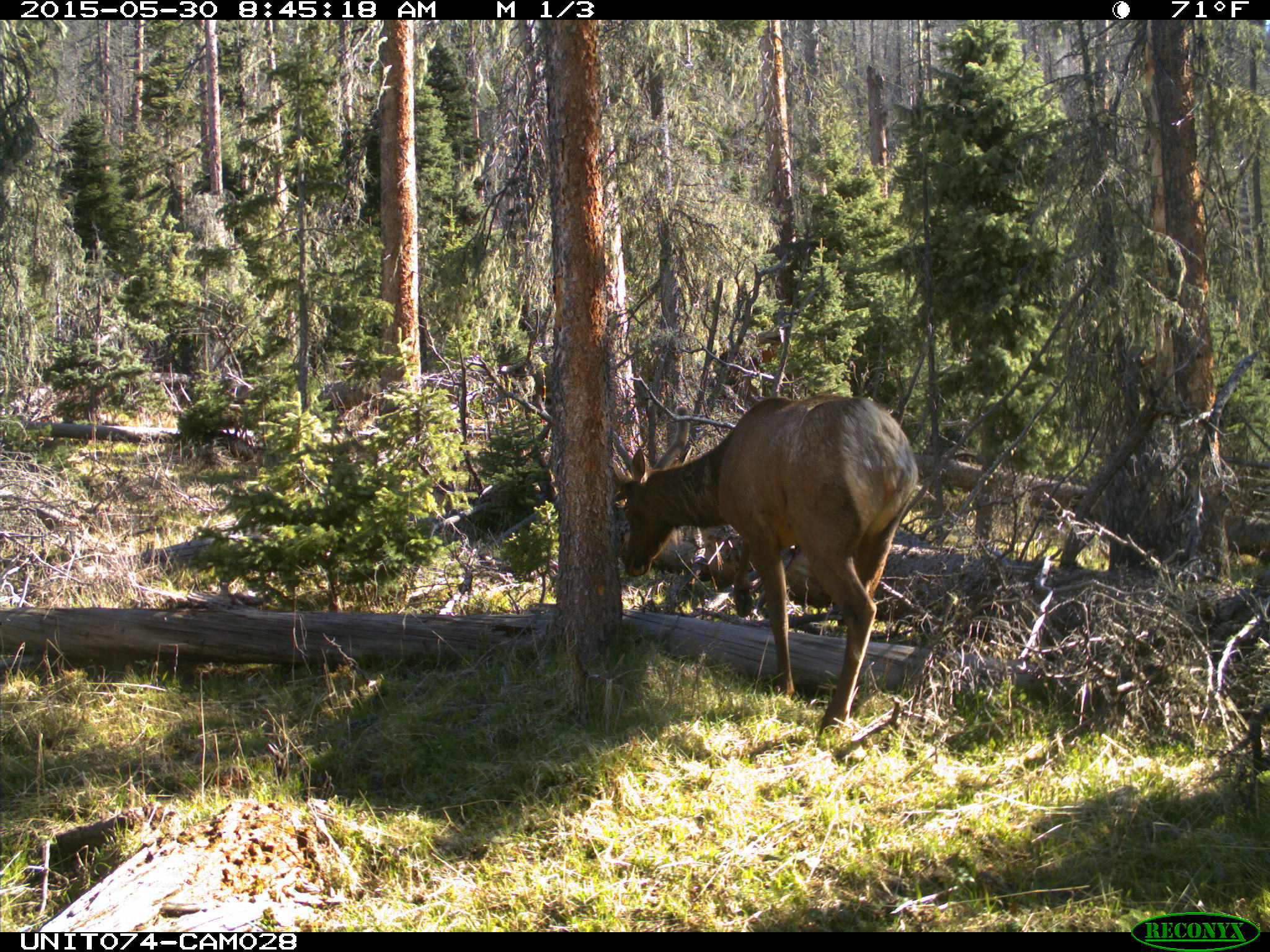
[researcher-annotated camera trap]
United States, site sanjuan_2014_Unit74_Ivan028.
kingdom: Animalia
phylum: Chordata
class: Mammalia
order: Artiodactyla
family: Cervidae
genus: Cervus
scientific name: Cervus elaphus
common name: red deer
Cervus elaphus (red deer).